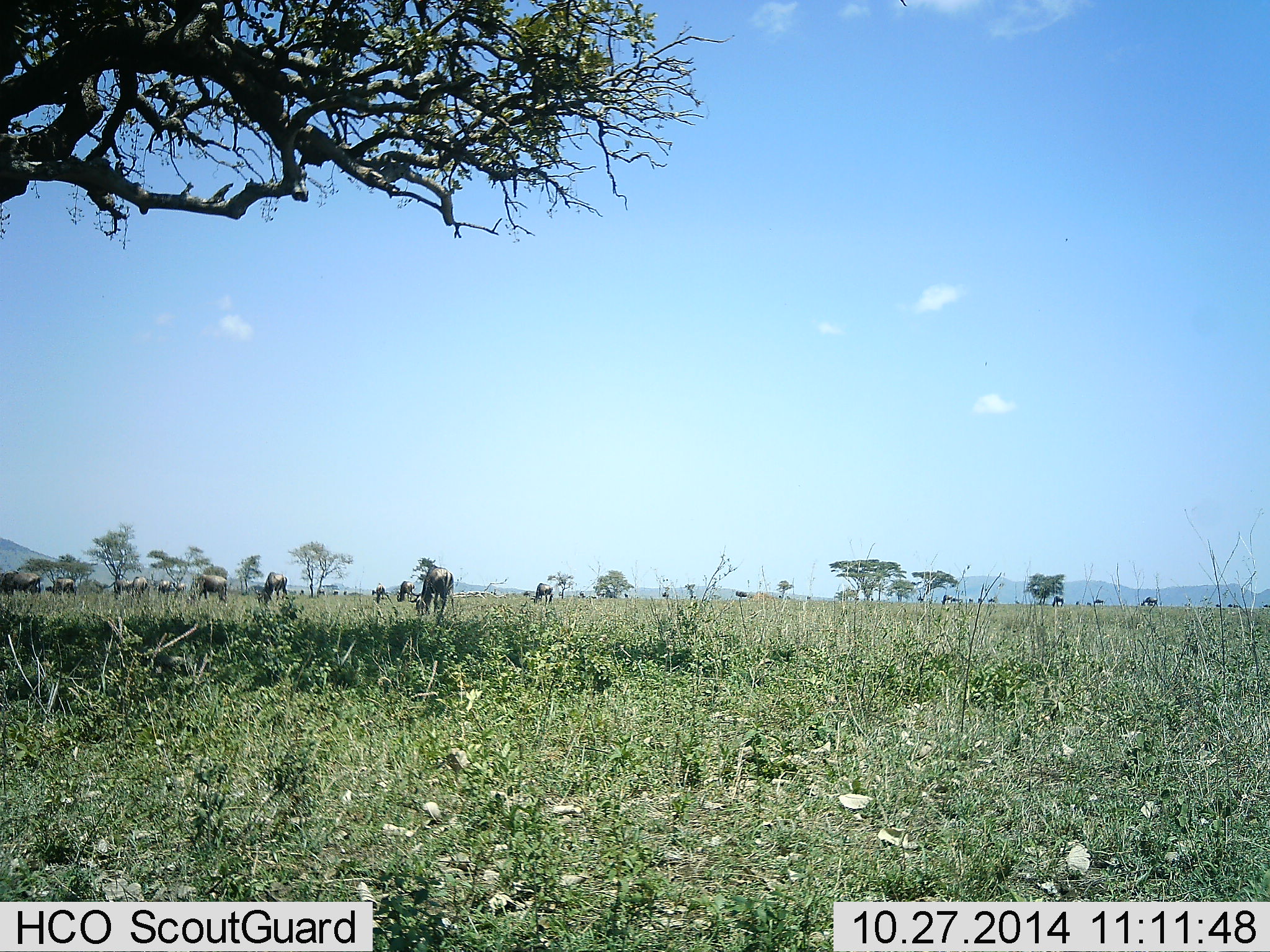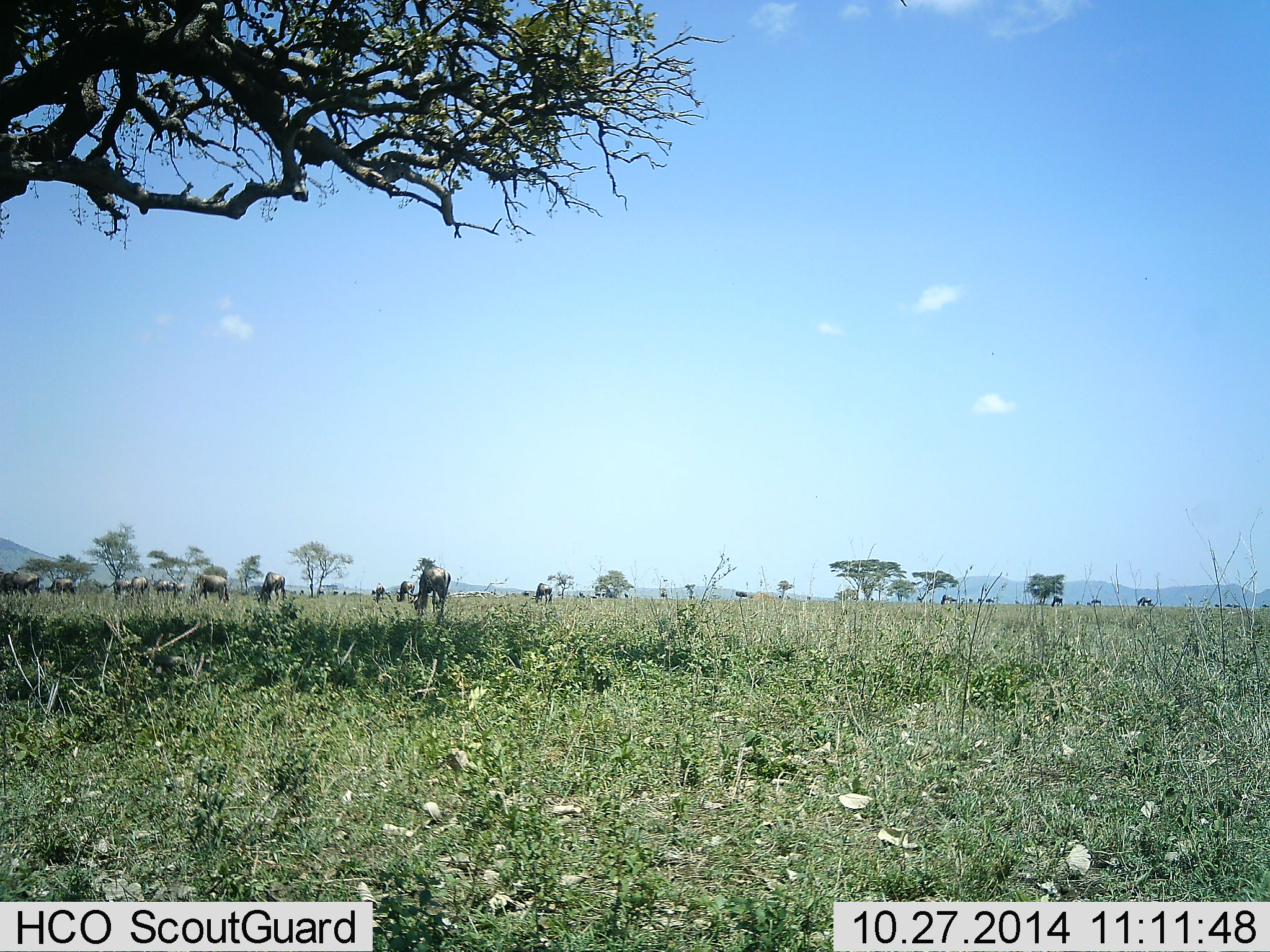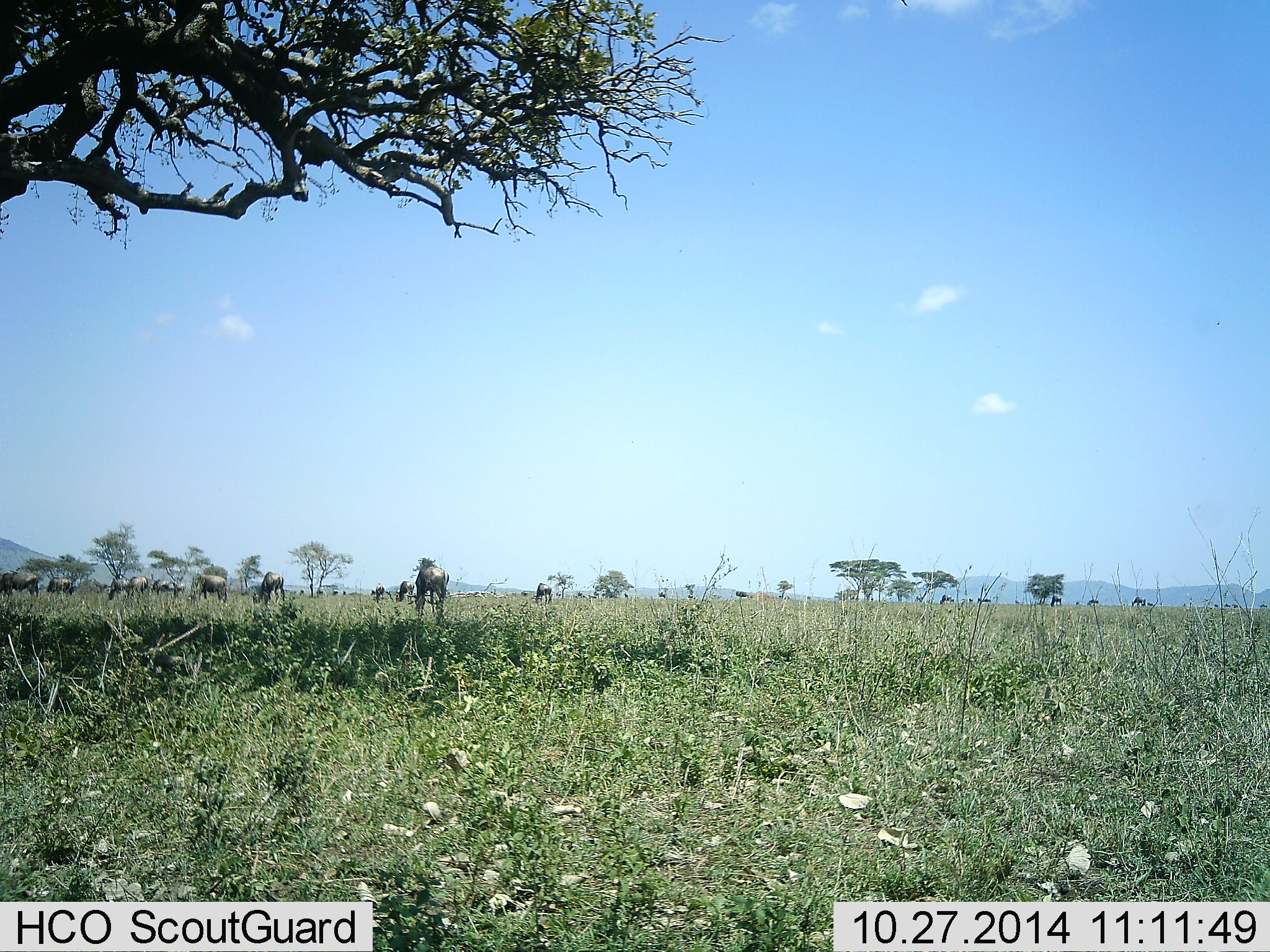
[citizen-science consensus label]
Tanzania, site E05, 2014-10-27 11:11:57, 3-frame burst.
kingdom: Animalia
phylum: Chordata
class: Mammalia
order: Artiodactyla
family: Bovidae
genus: Connochaetes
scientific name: Connochaetes taurinus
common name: blue wildebeest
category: wildebeest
Wildebeest (blue wildebeest) (Connochaetes taurinus), count 11-50. Behavior (volunteer vote fractions): standing 20%, resting 0%, moving 30%, interacting 0%. Young present (vote fraction): 0%. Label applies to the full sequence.